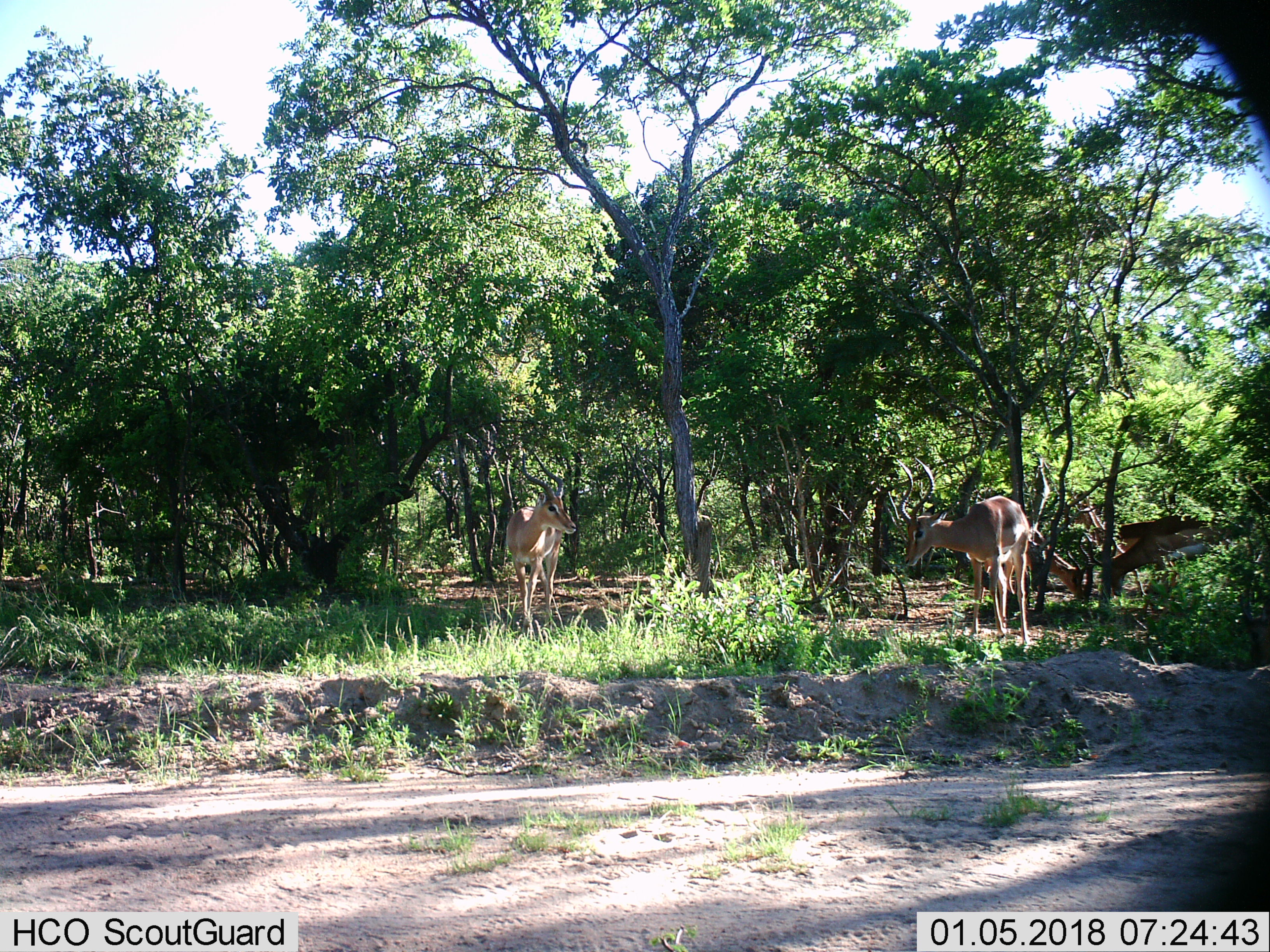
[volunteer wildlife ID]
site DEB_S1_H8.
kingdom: Animalia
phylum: Chordata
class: Mammalia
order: Artiodactyla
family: Bovidae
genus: Aepyceros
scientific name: Aepyceros melampus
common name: impala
Impala (Aepyceros melampus), count 2. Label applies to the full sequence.